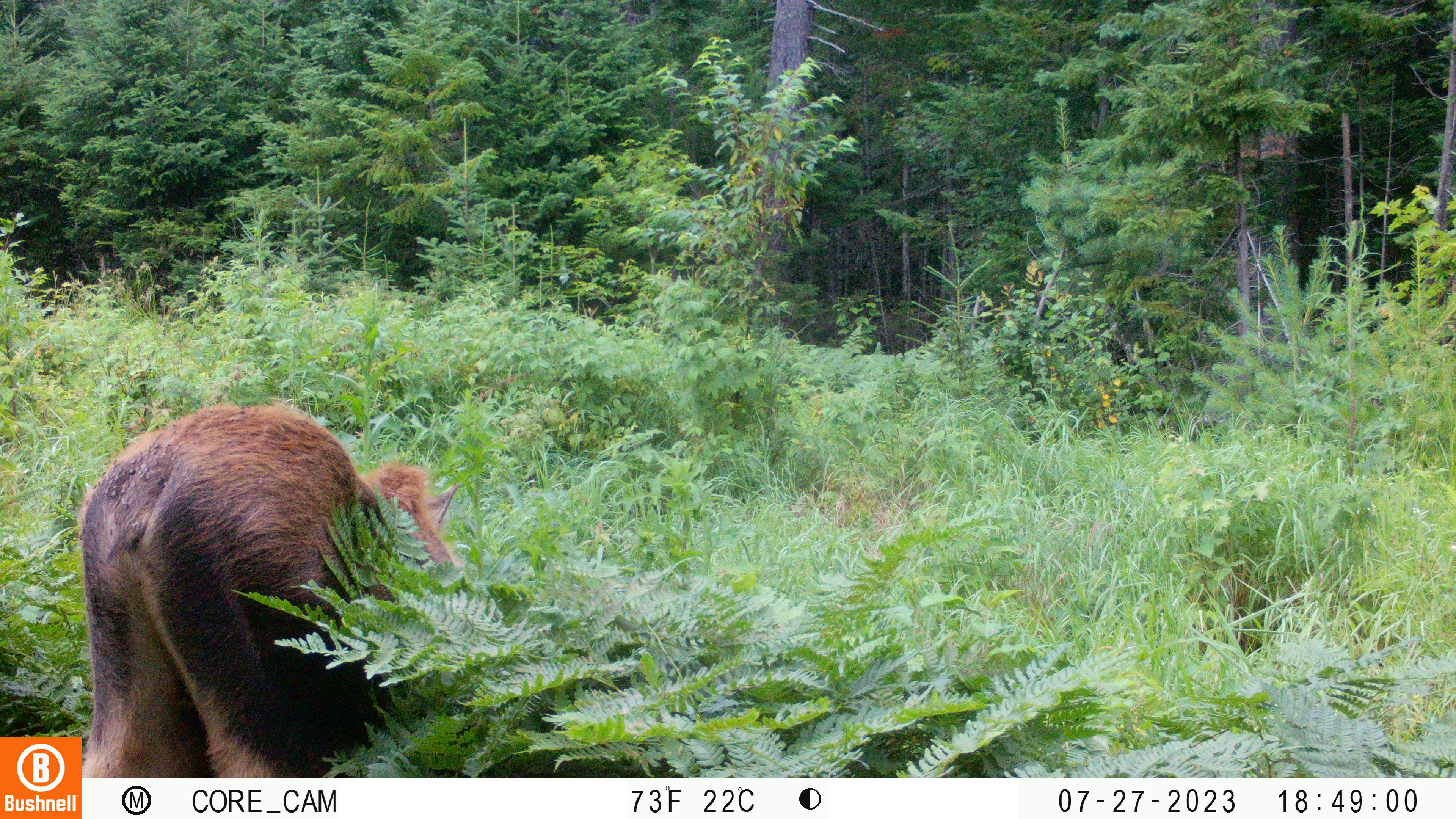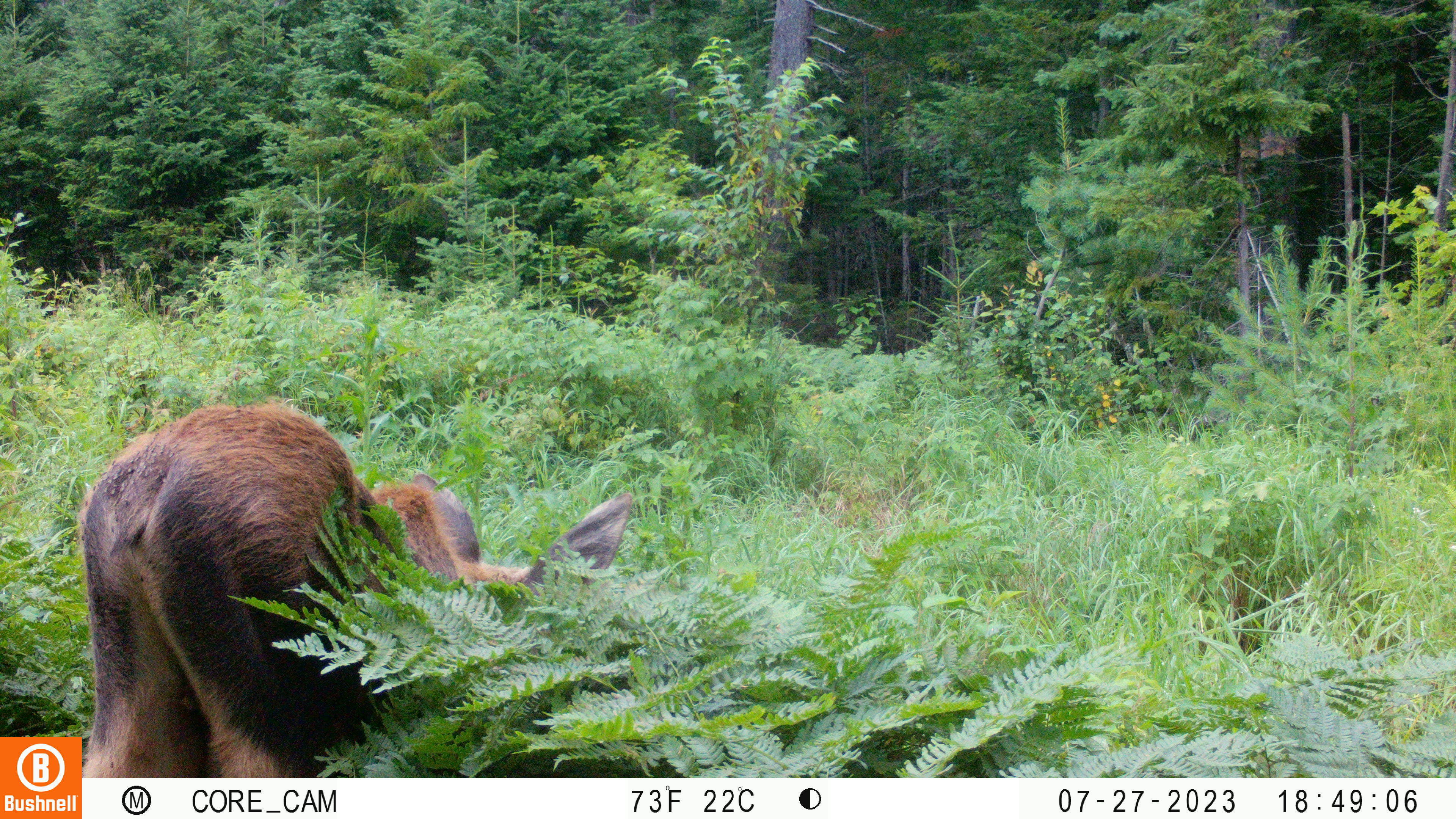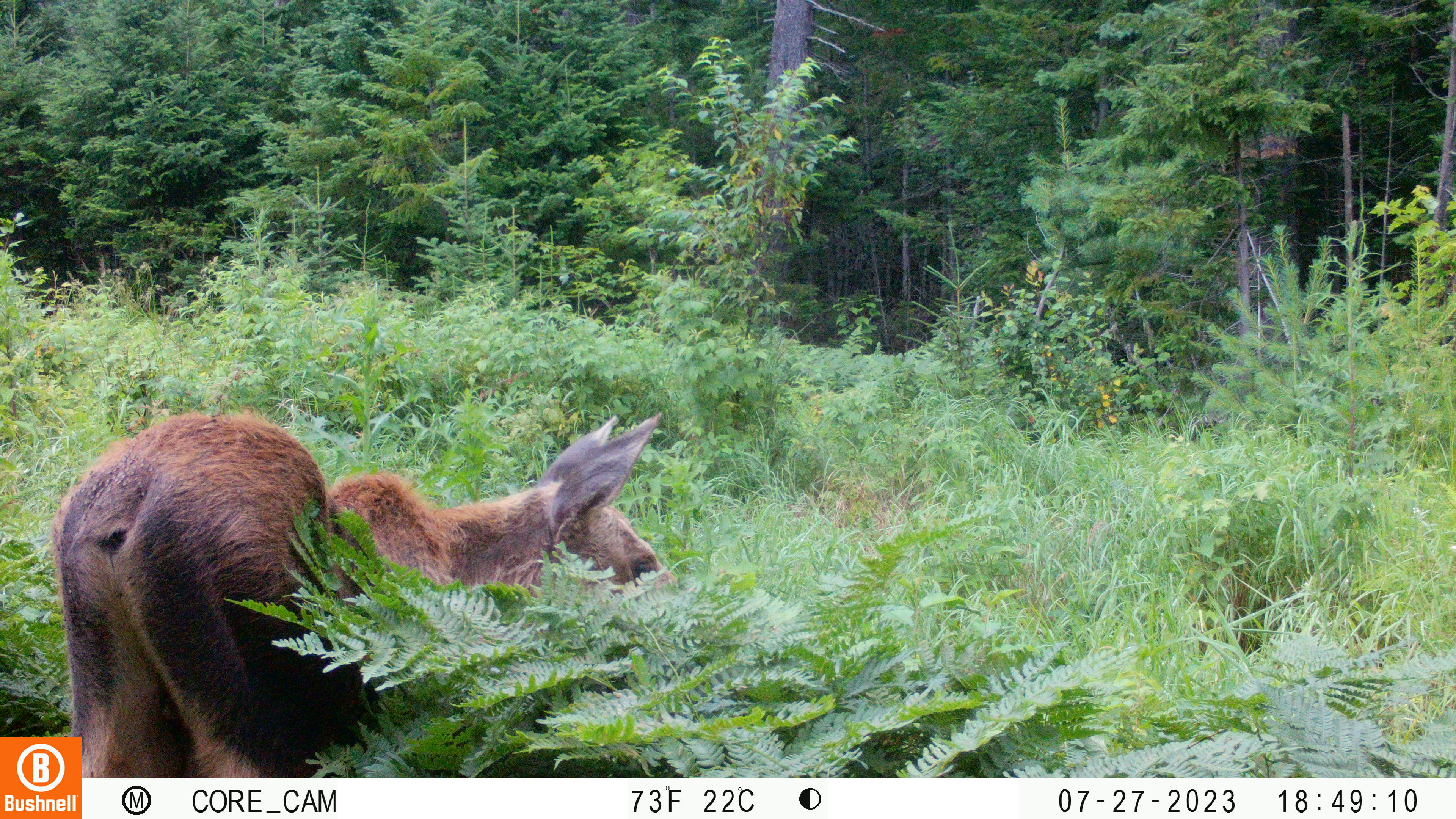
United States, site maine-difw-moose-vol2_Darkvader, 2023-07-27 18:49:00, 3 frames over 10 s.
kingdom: Animalia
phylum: Chordata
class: Mammalia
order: Artiodactyla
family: Cervidae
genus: Alces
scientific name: Alces alces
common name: moose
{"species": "moose (Alces alces)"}